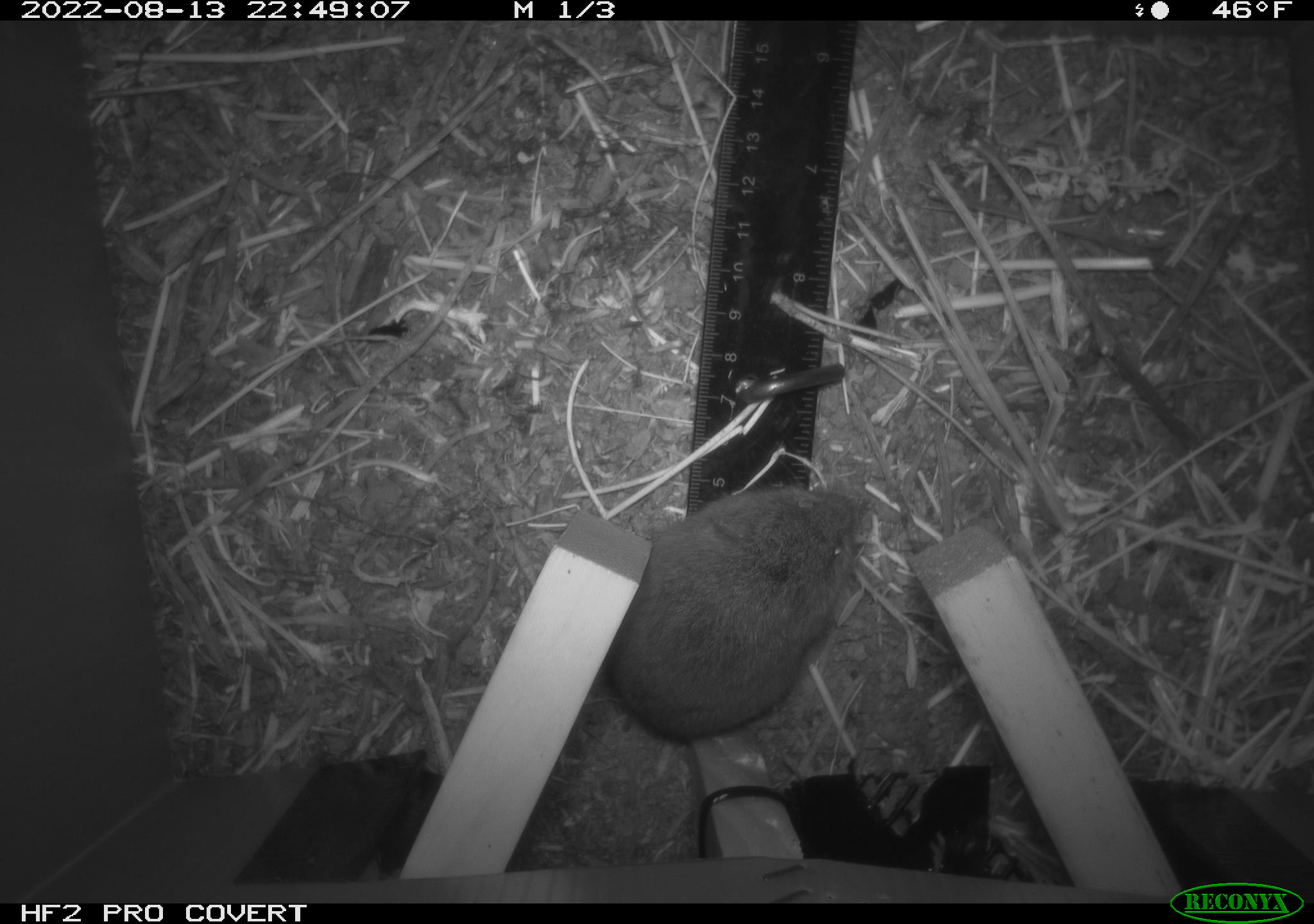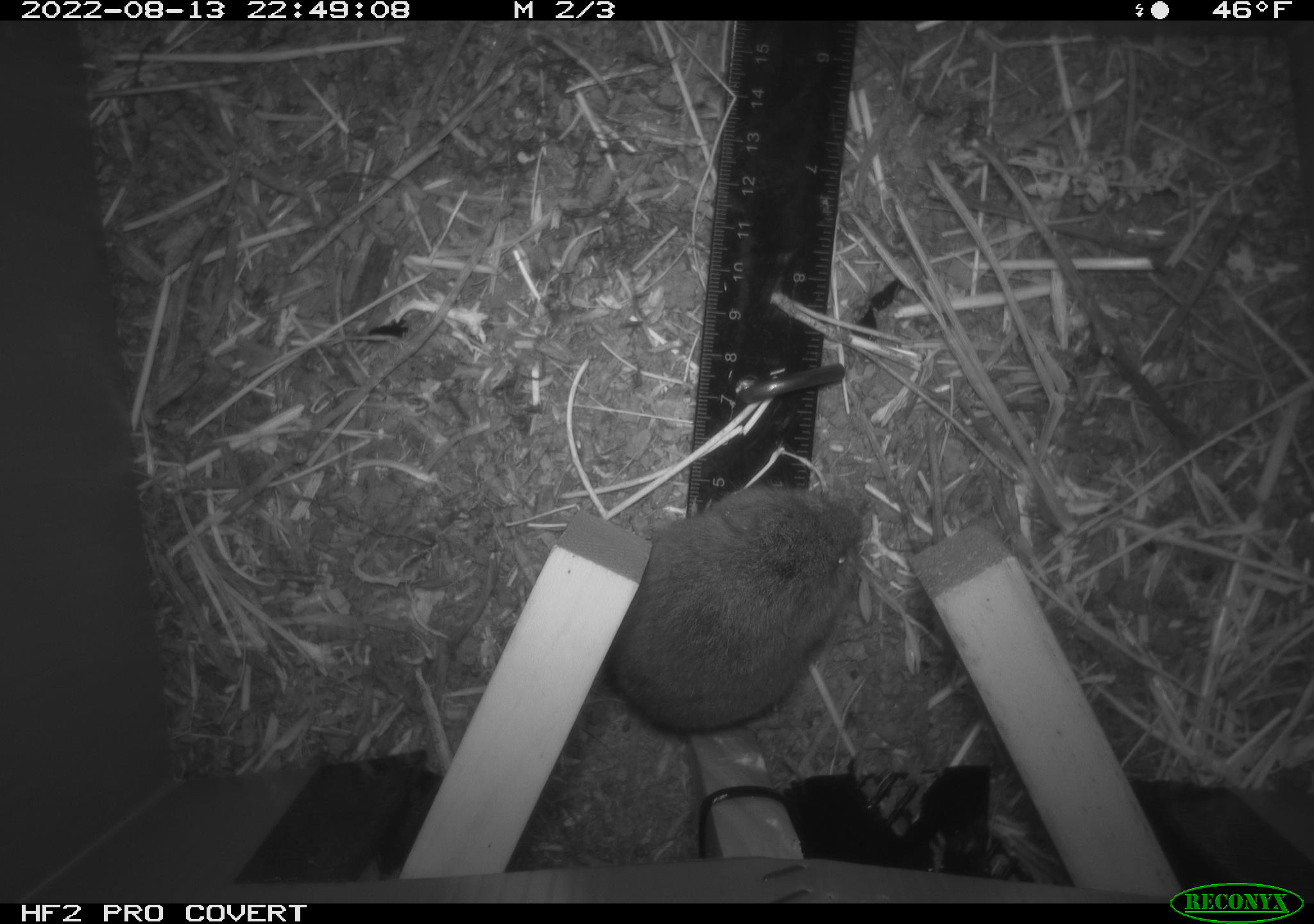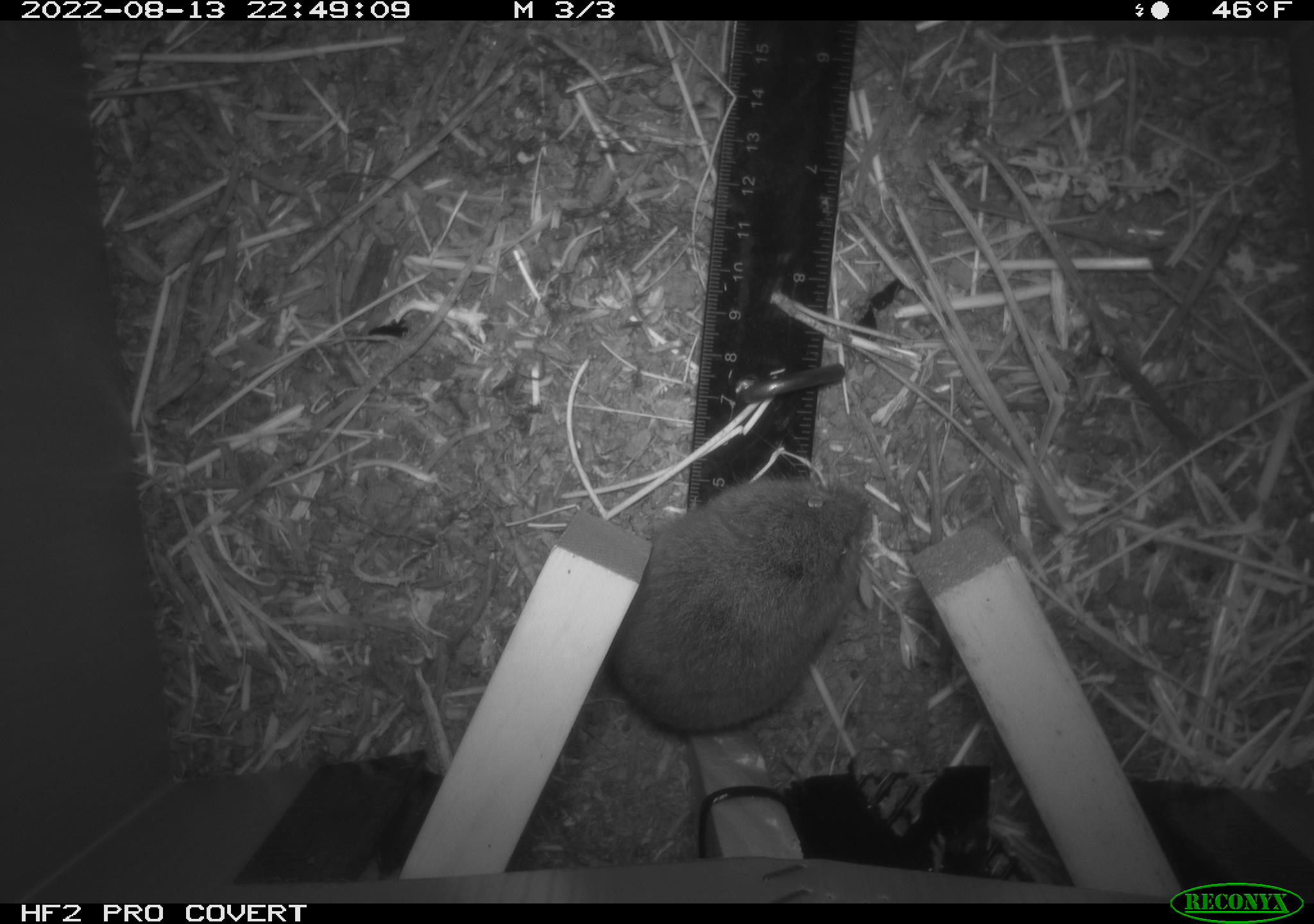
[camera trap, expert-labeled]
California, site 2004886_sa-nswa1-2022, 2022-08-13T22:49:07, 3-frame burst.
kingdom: Animalia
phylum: Chordata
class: Mammalia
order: Rodentia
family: Cricetidae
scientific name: Cricetidae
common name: hamsters, voles, lemmings, and allies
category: cricetidae family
Cricetidae family (hamsters, voles, lemmings, and allies) (Cricetidae).